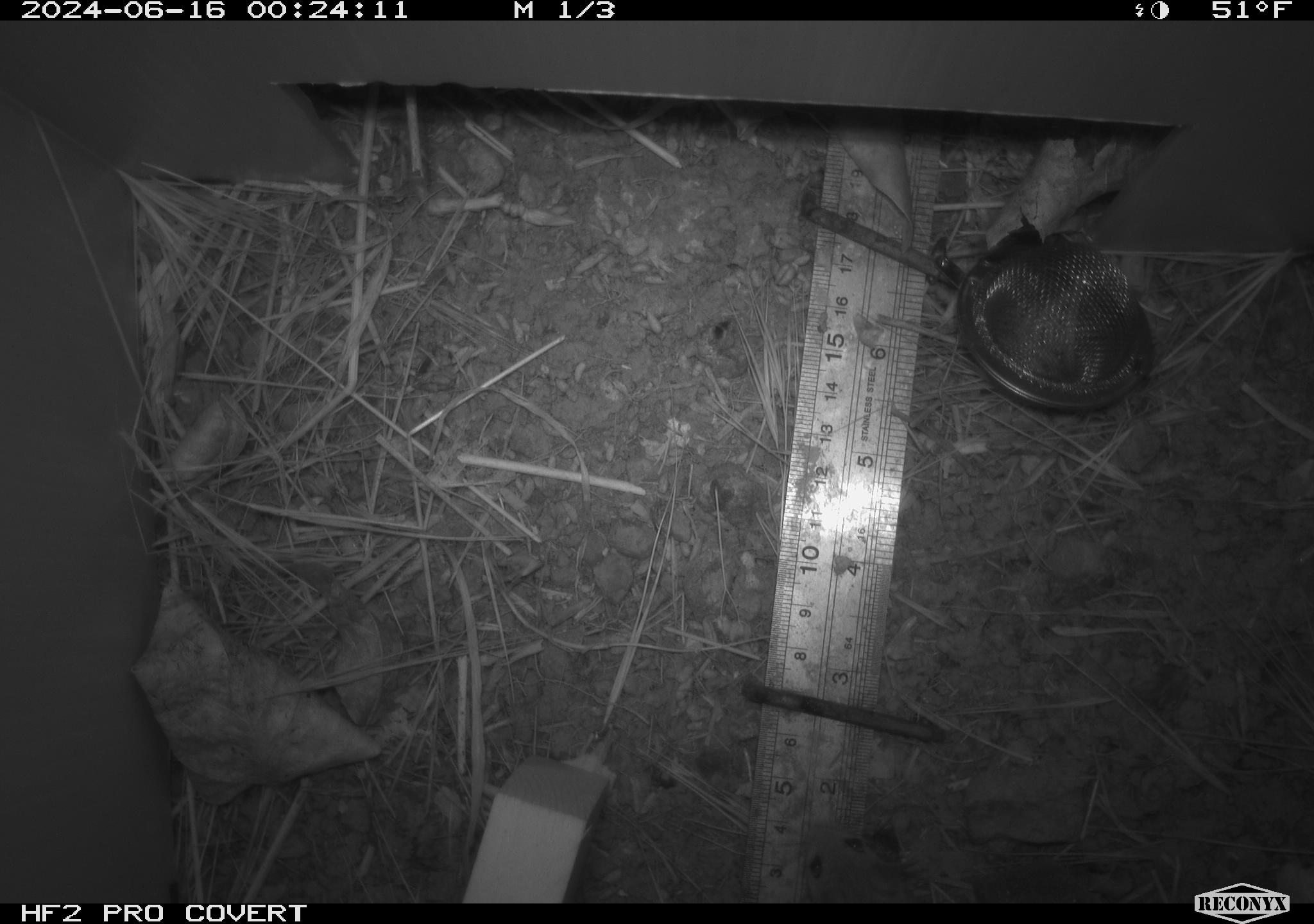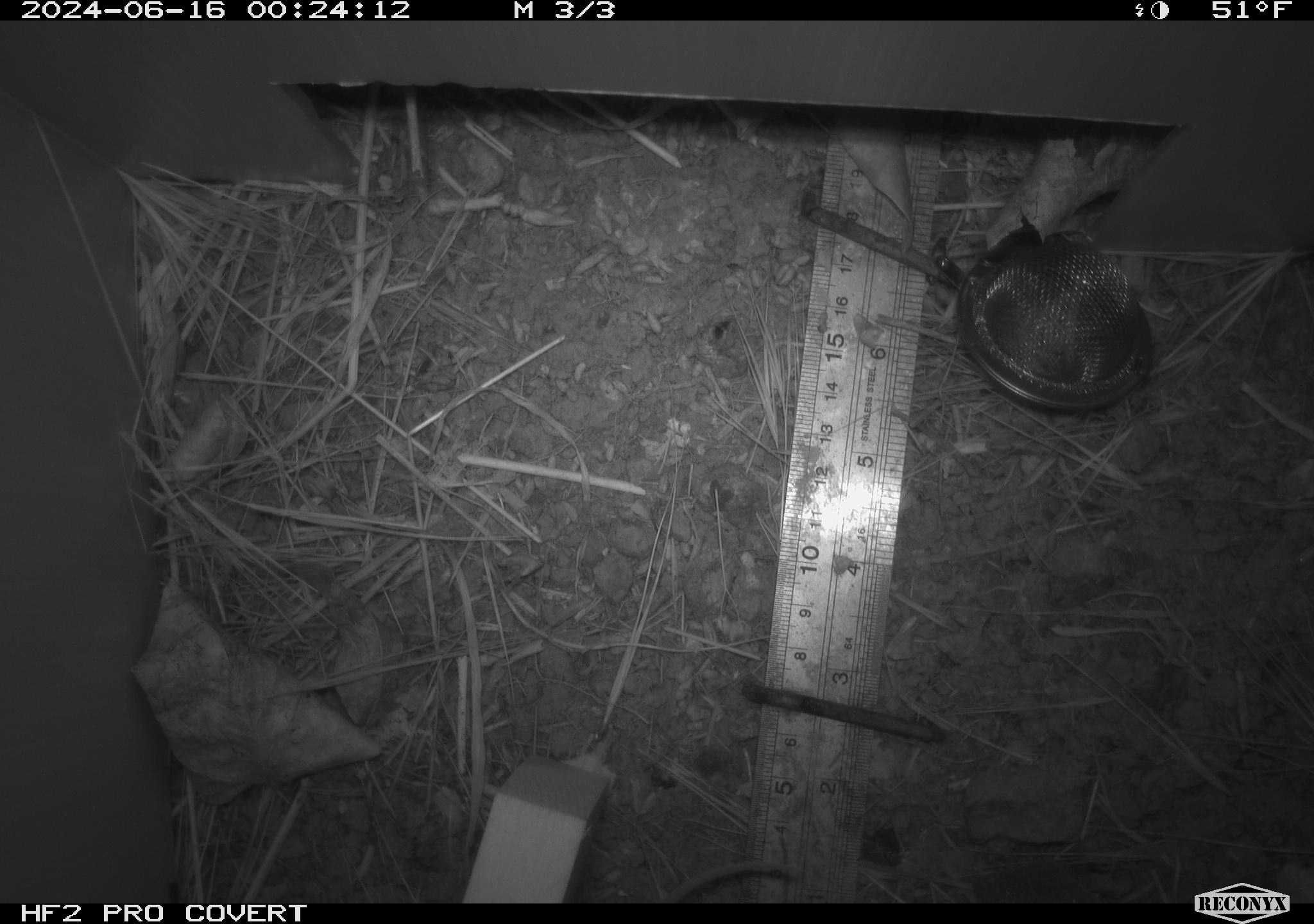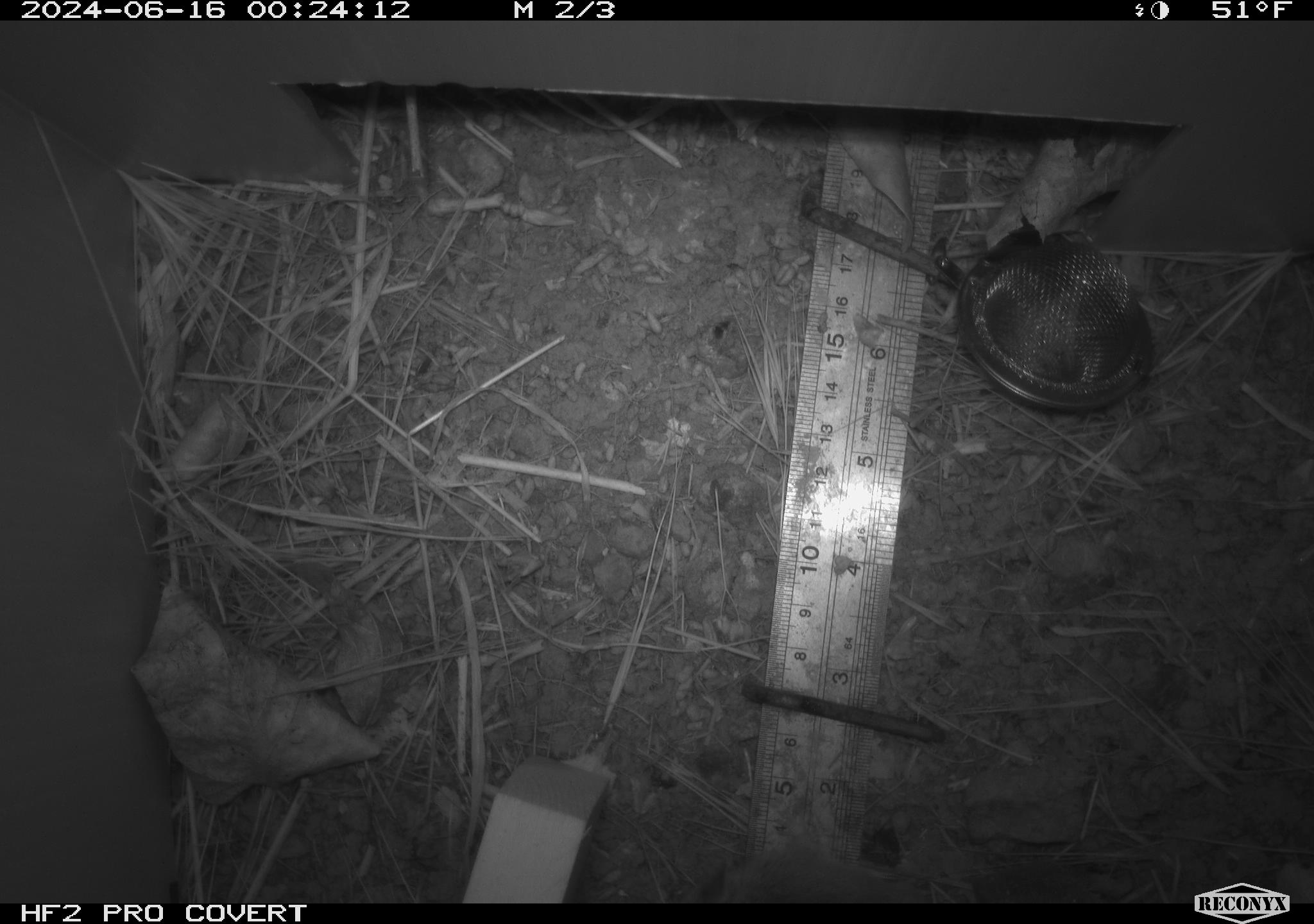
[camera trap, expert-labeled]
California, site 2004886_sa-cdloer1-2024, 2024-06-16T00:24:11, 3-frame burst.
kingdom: Animalia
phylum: Chordata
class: Mammalia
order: Rodentia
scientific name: Rodentia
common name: mouse species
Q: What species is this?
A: Mouse species (Rodentia).